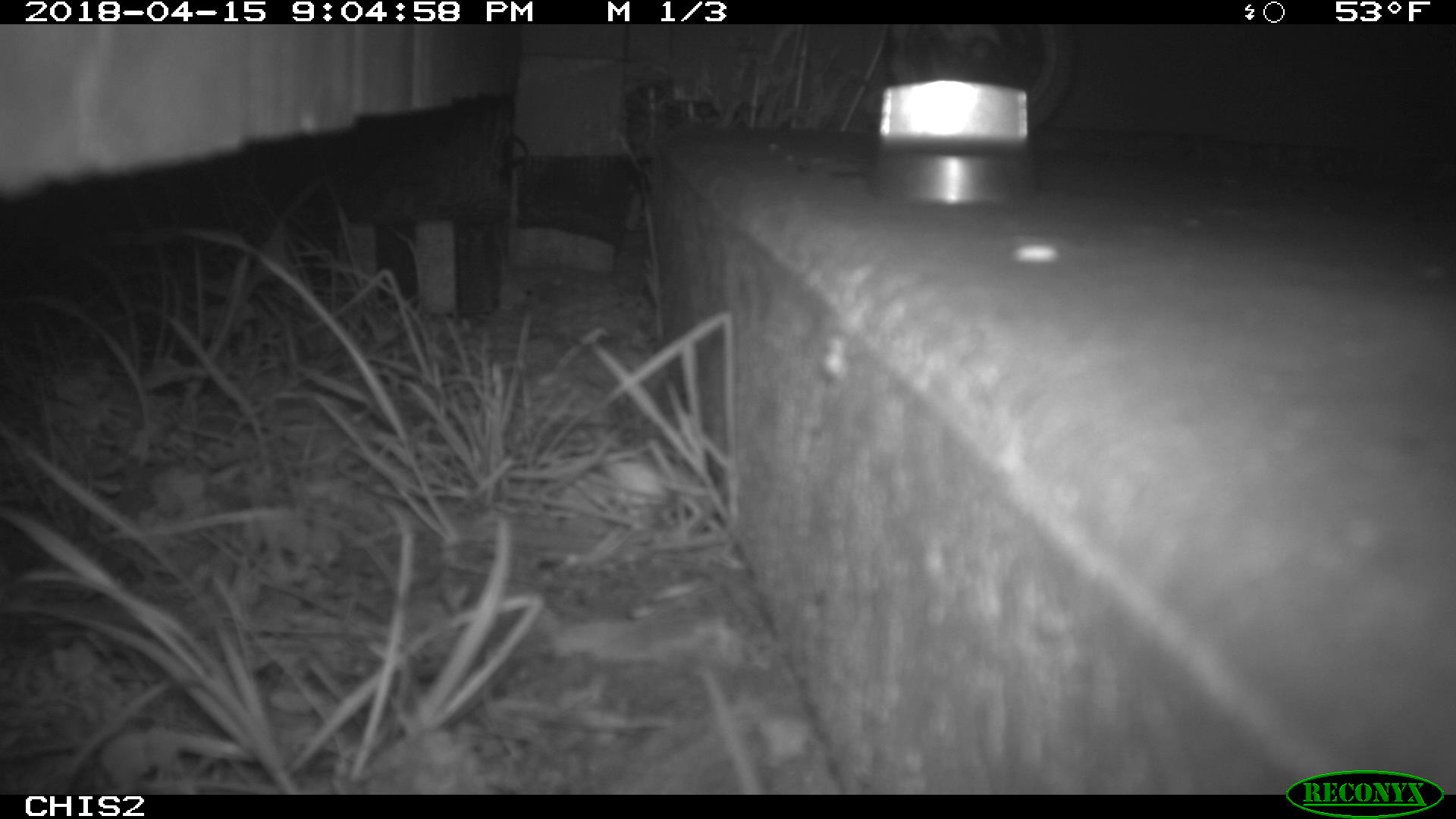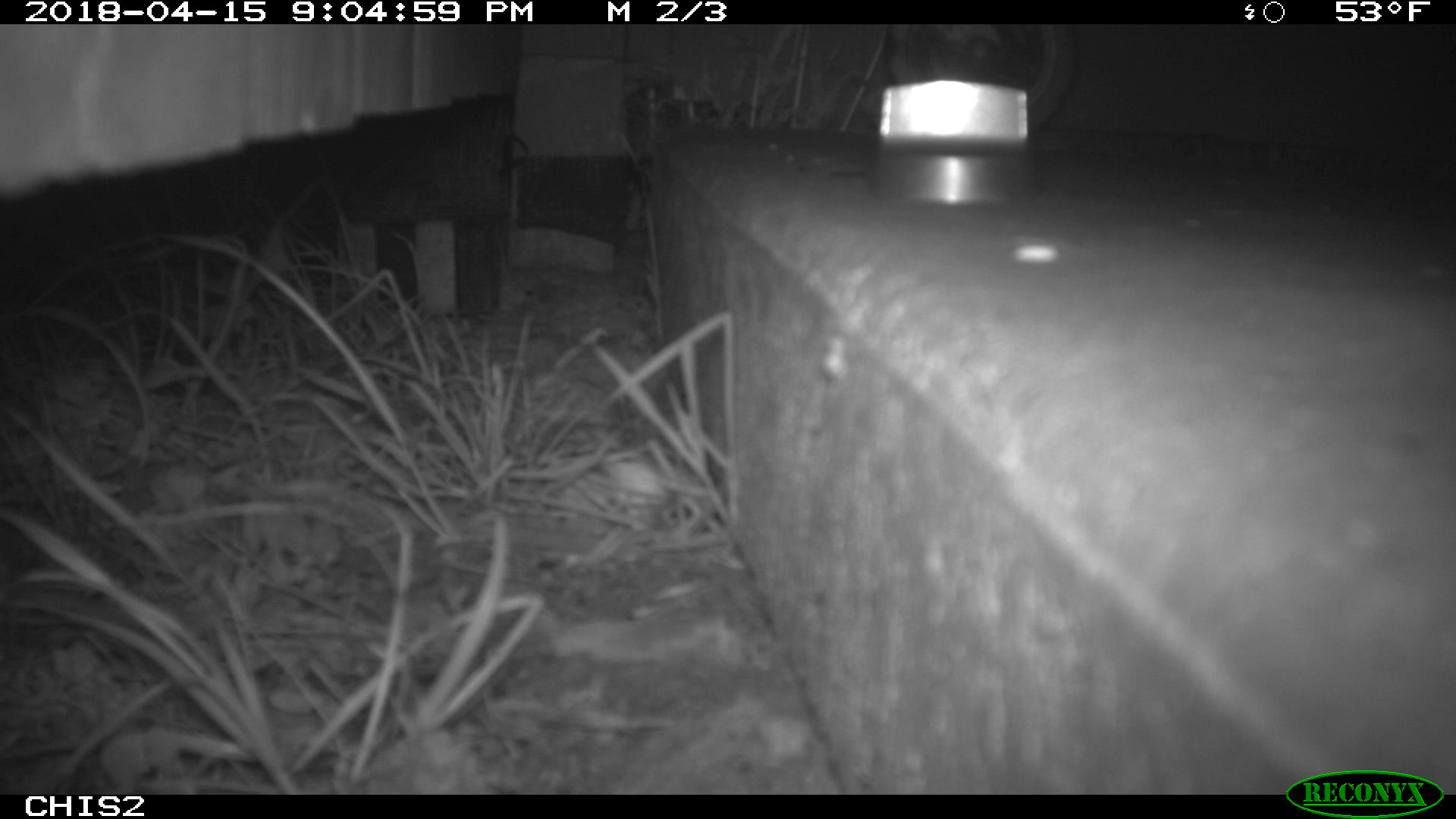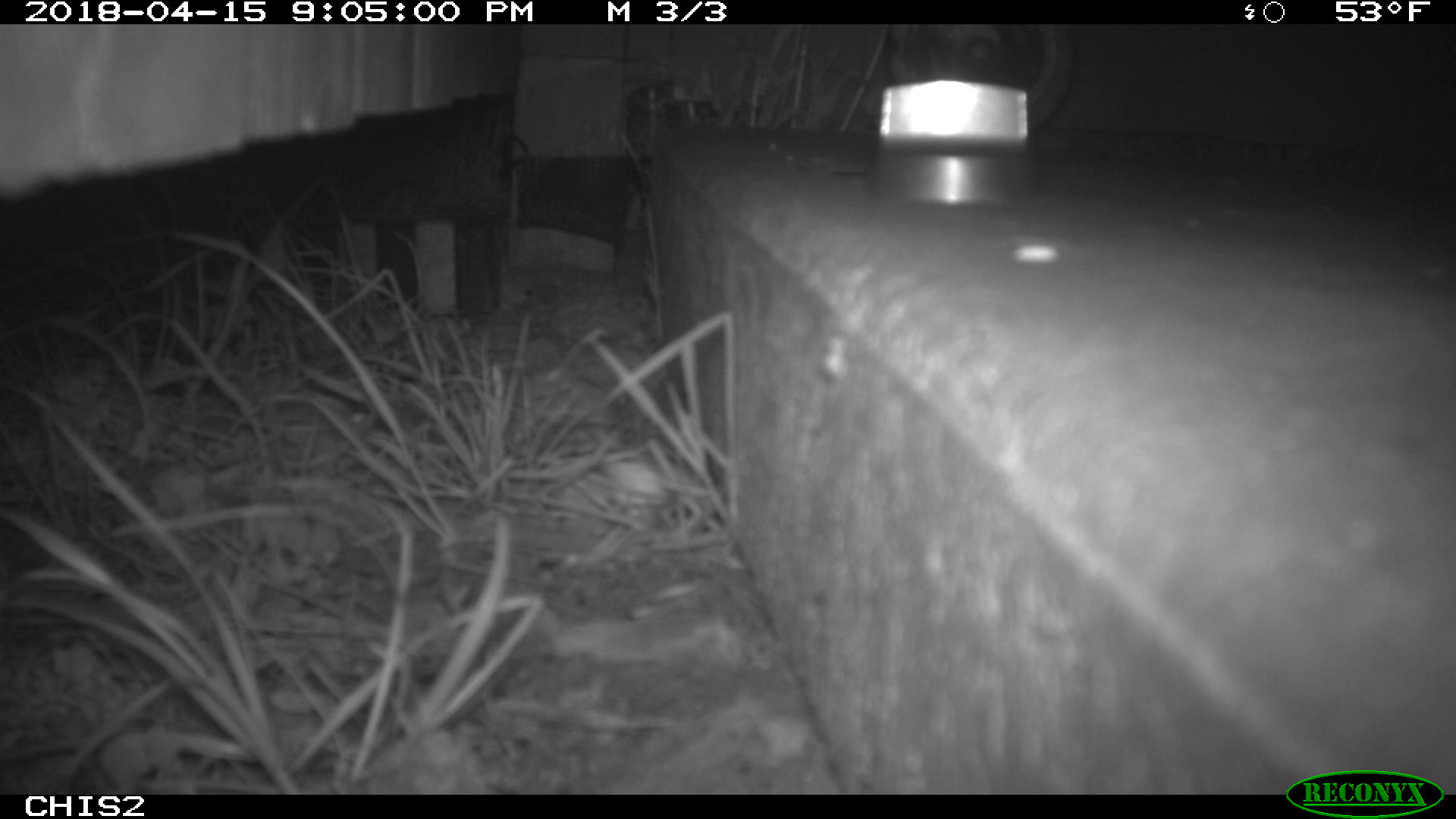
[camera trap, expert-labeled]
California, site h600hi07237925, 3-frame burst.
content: no animal present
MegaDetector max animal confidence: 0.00